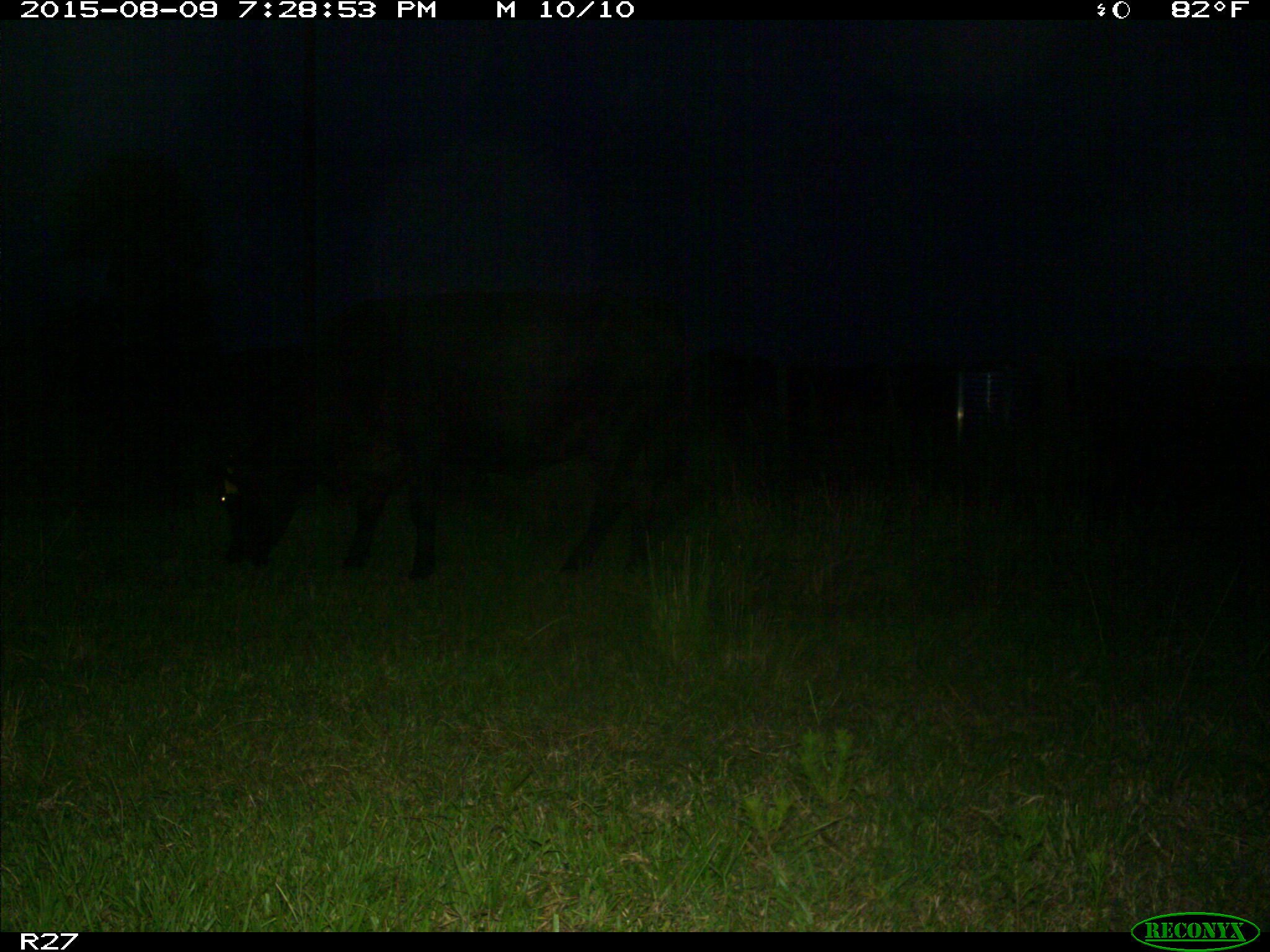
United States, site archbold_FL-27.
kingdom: Animalia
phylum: Chordata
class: Mammalia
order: Artiodactyla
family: Bovidae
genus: Bos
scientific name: Bos taurus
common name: domestic cow